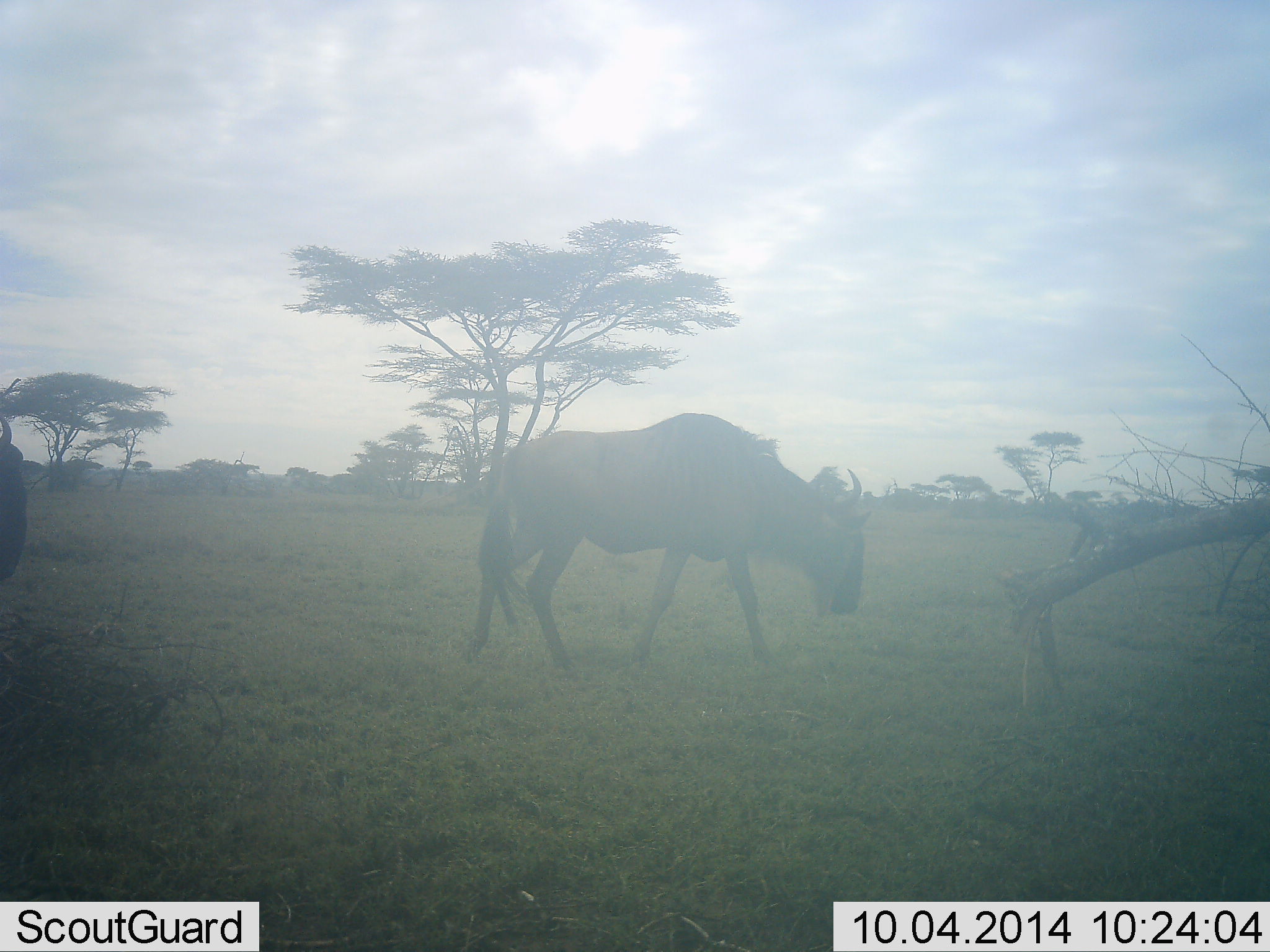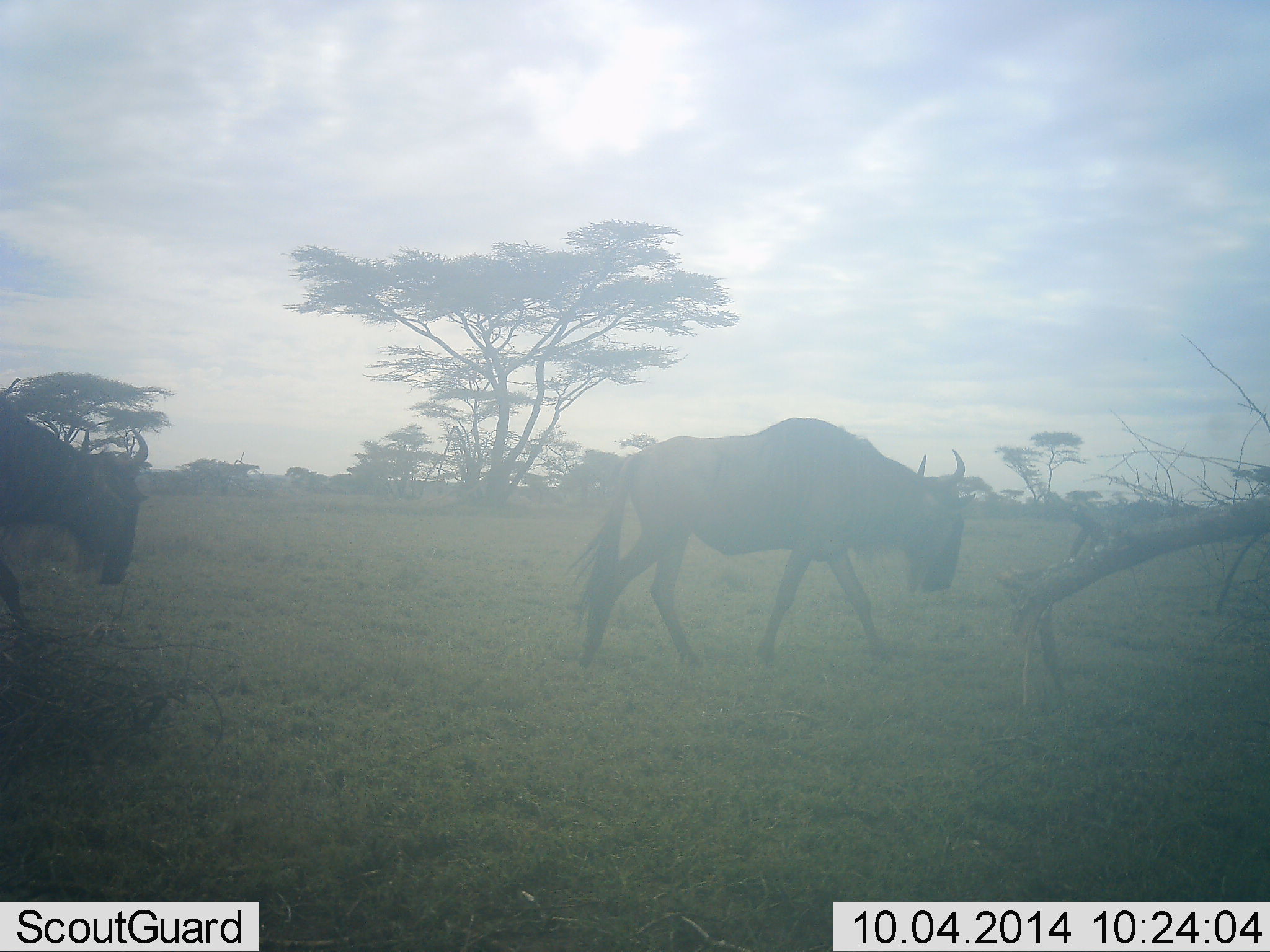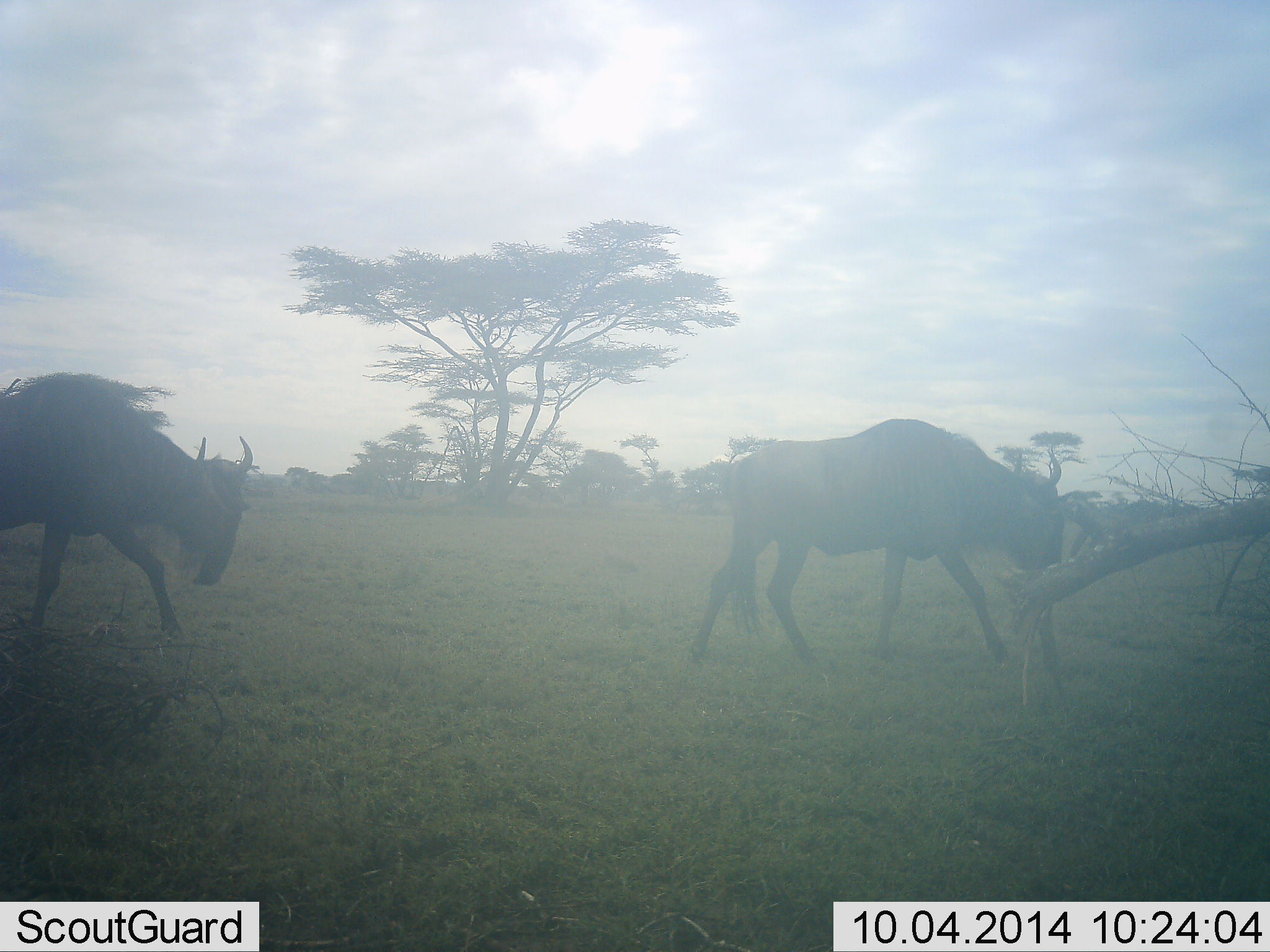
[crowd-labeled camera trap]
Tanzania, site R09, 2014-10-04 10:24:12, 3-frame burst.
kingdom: Animalia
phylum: Chordata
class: Mammalia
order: Artiodactyla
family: Bovidae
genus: Connochaetes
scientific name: Connochaetes taurinus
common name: blue wildebeest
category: wildebeest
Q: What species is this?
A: Wildebeest (blue wildebeest) (Connochaetes taurinus).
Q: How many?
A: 2.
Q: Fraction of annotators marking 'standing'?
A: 0%.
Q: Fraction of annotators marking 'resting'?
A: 0%.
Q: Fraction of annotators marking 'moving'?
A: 90%.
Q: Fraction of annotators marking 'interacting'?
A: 0%.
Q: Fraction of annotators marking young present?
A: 0%.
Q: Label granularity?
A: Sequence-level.